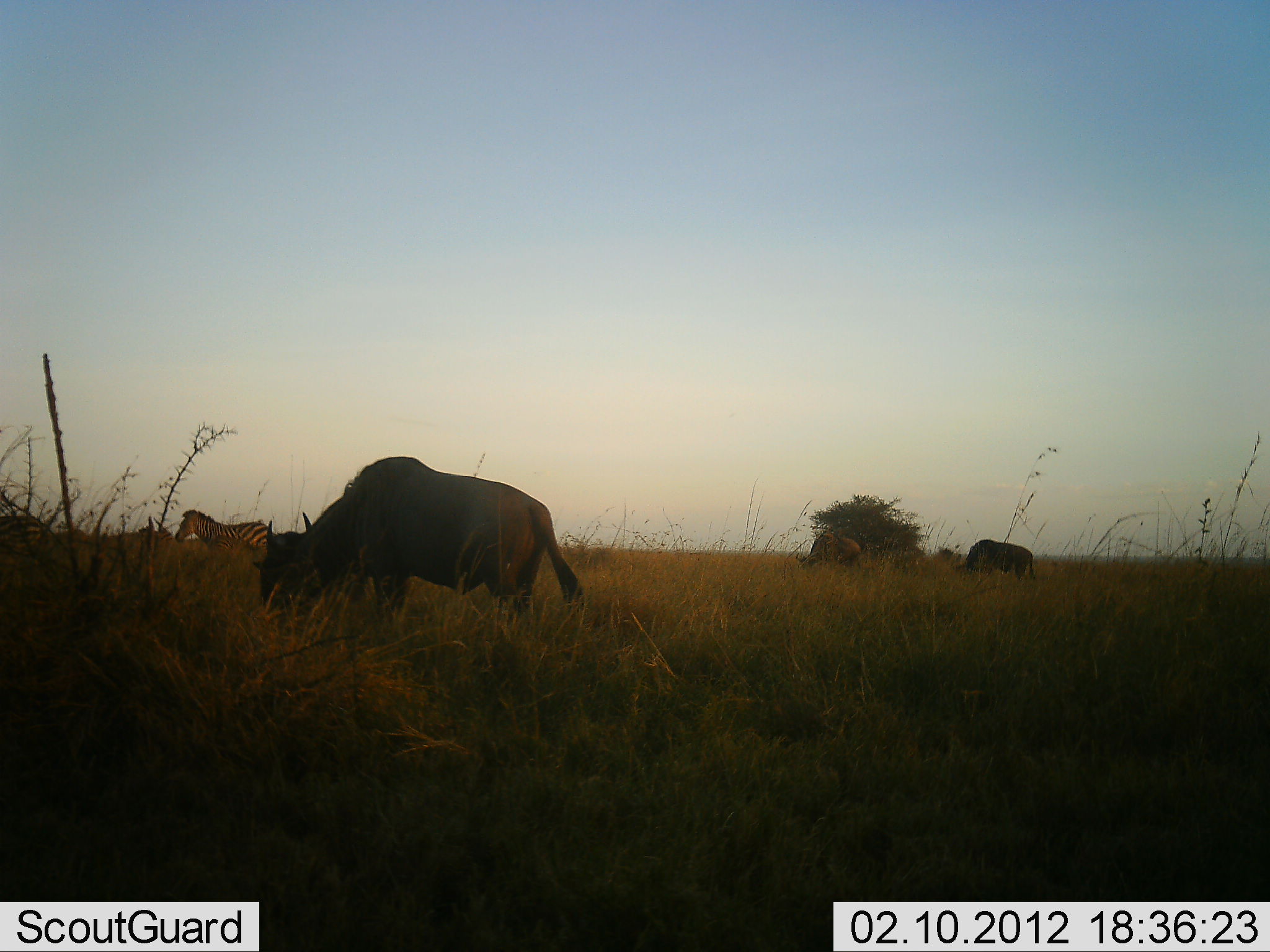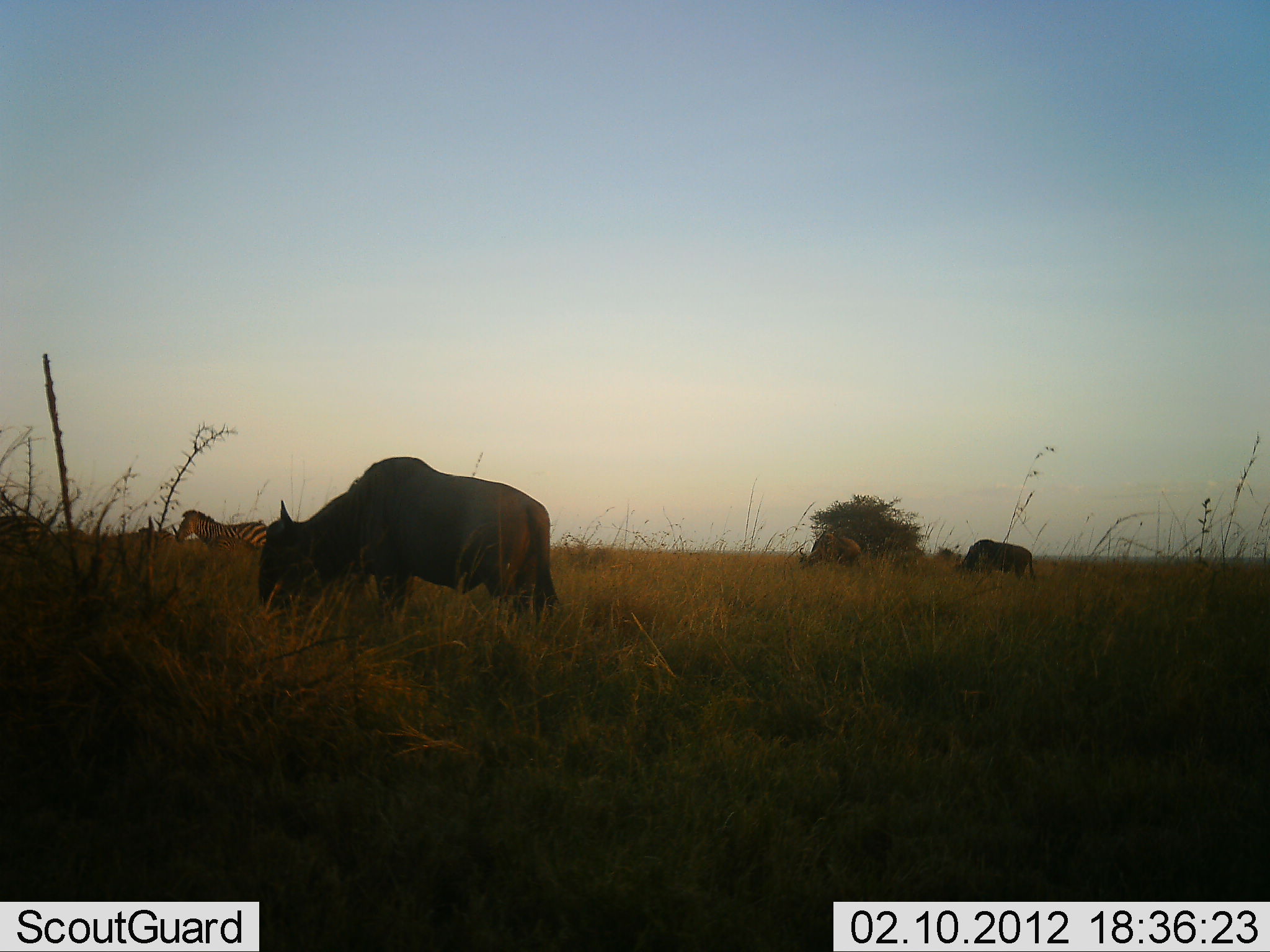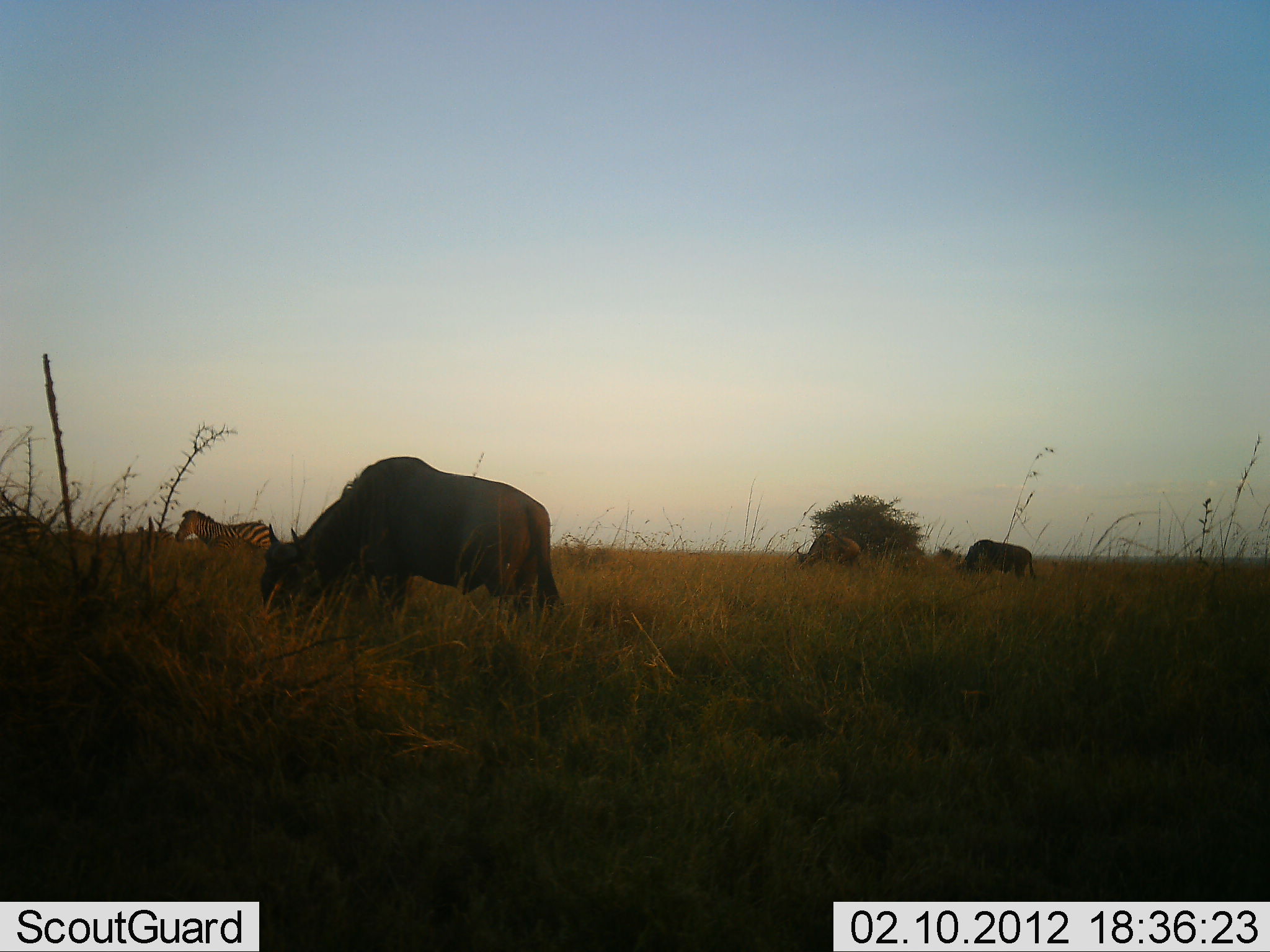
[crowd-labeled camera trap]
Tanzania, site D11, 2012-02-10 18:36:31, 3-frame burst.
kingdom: Animalia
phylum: Chordata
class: Mammalia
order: Artiodactyla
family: Bovidae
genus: Connochaetes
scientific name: Connochaetes taurinus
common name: blue wildebeest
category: wildebeest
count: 3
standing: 35%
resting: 0%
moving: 6%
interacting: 0%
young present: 0%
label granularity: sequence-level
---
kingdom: Animalia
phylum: Chordata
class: Mammalia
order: Perissodactyla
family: Equidae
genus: Equus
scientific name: Equus quagga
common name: plains zebra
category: zebra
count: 1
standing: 94%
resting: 0%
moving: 6%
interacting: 0%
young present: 0%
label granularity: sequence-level